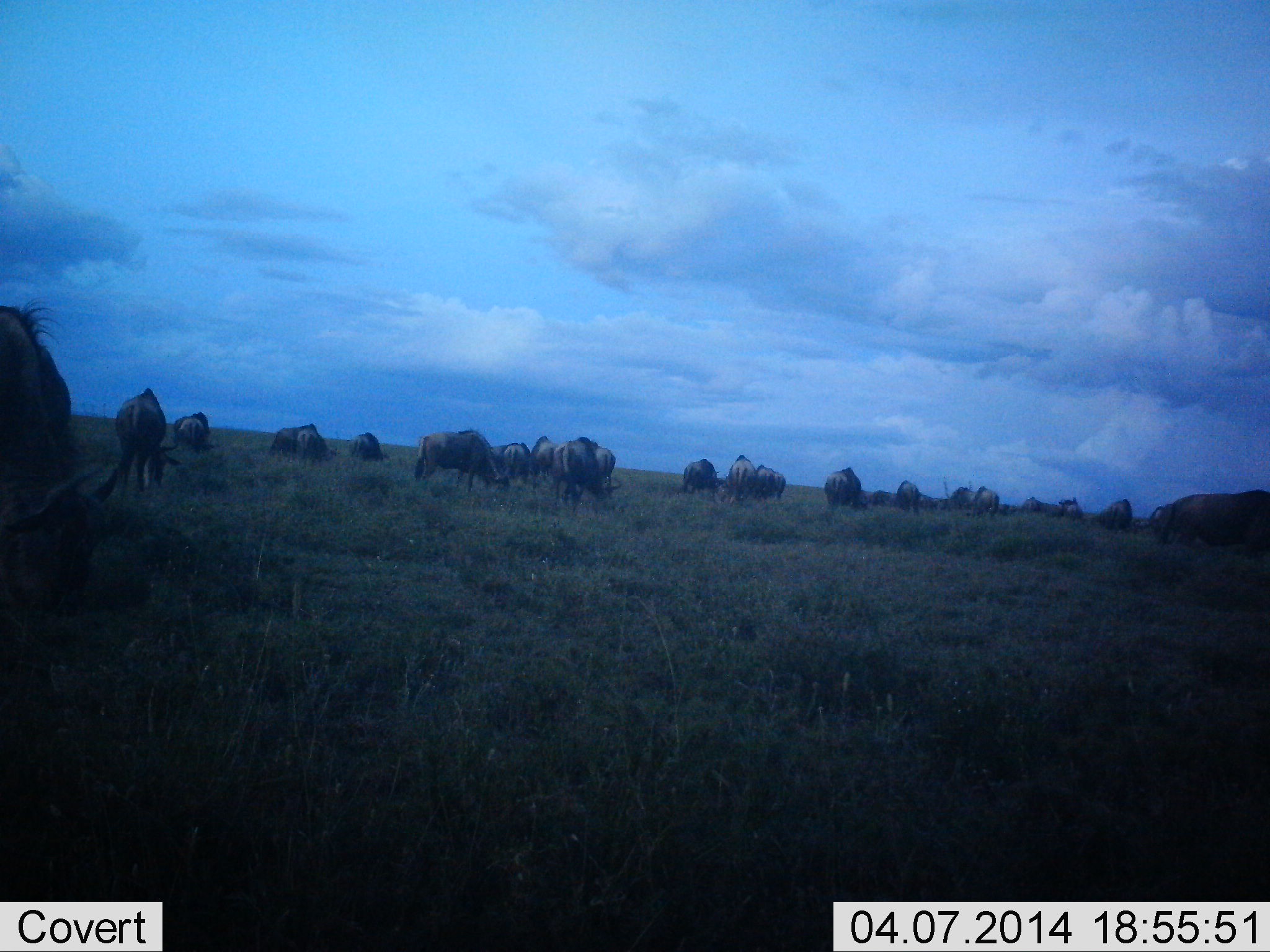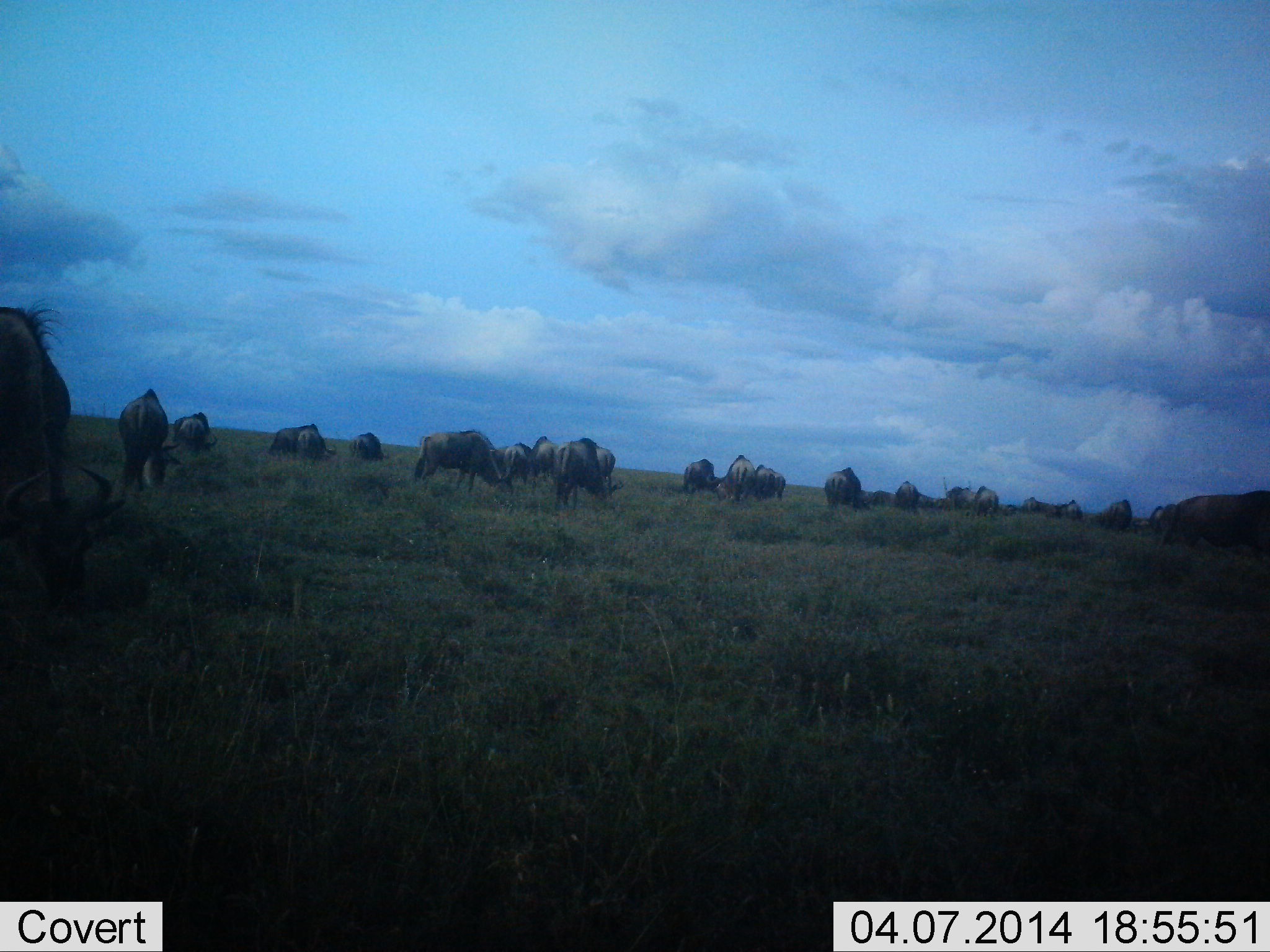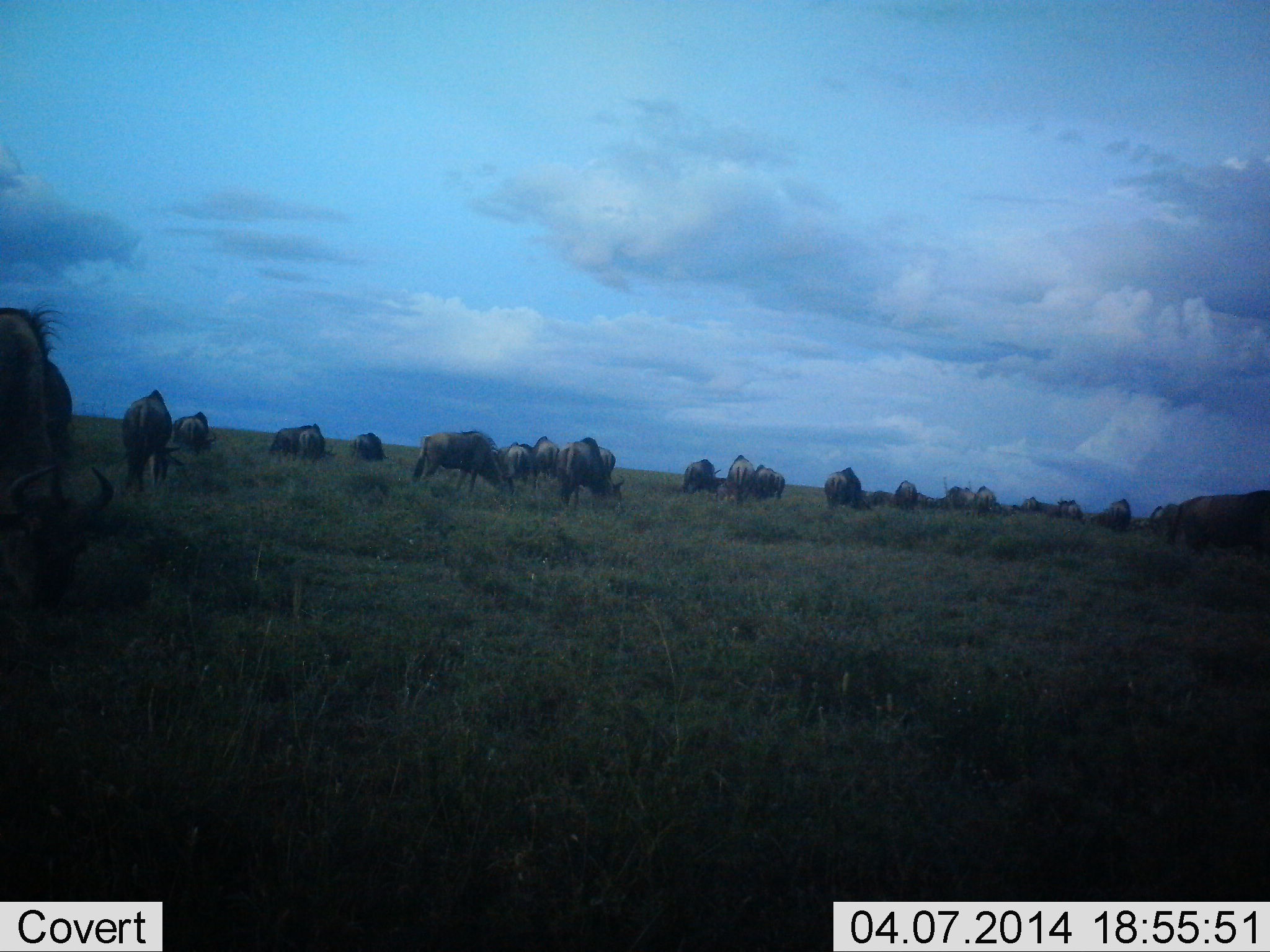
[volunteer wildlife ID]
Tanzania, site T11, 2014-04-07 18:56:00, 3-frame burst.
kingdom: Animalia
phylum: Chordata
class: Mammalia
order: Artiodactyla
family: Bovidae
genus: Connochaetes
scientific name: Connochaetes taurinus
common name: blue wildebeest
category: wildebeest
Wildebeest (blue wildebeest) (Connochaetes taurinus), count 11-50. Behavior (volunteer vote fractions): standing 30%, resting 10%, moving 10%, interacting 0%. Young present (vote fraction): 0%. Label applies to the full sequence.